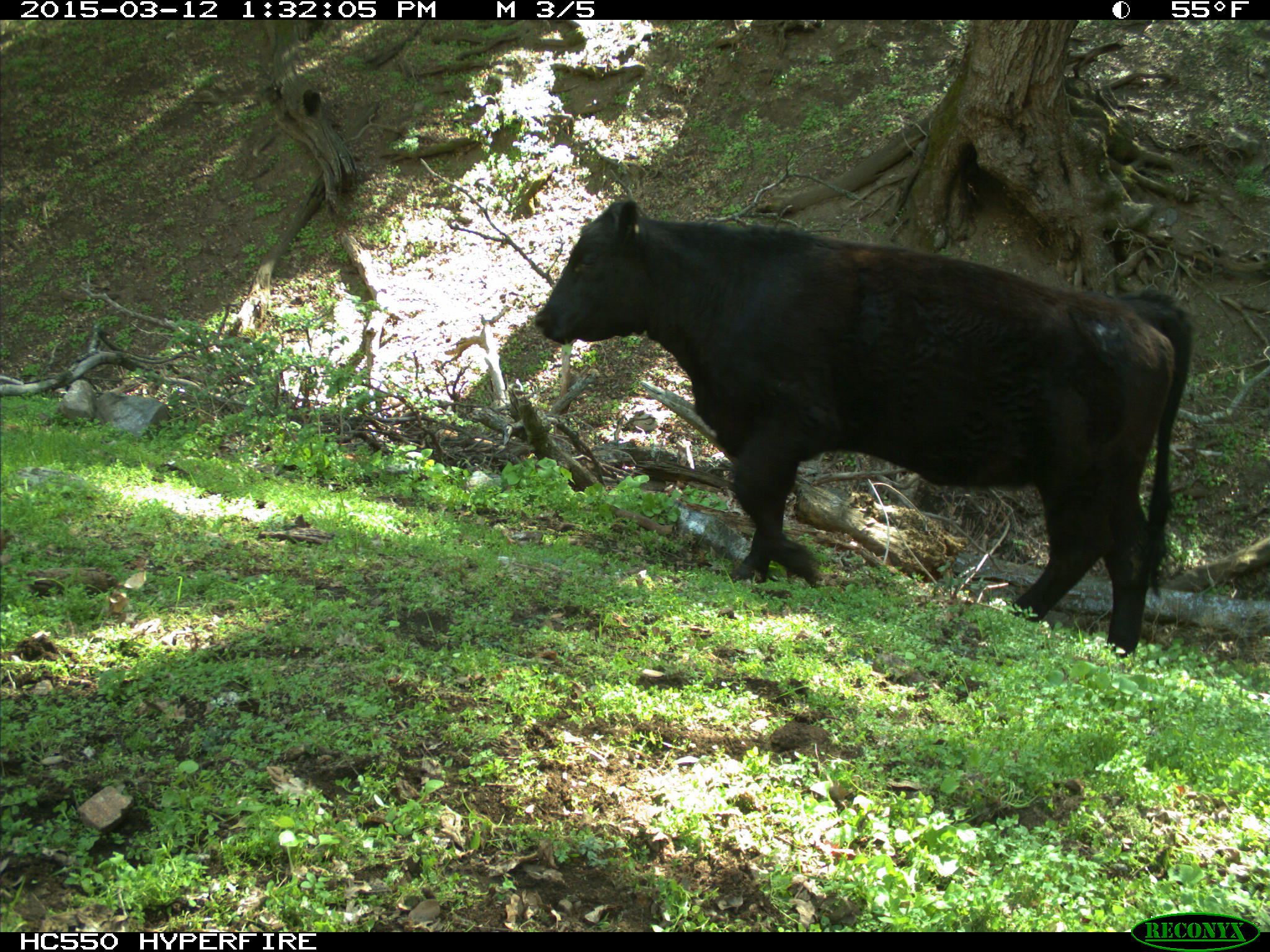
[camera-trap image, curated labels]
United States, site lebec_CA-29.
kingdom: Animalia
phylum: Chordata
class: Mammalia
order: Artiodactyla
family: Bovidae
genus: Bos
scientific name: Bos taurus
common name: domestic cow